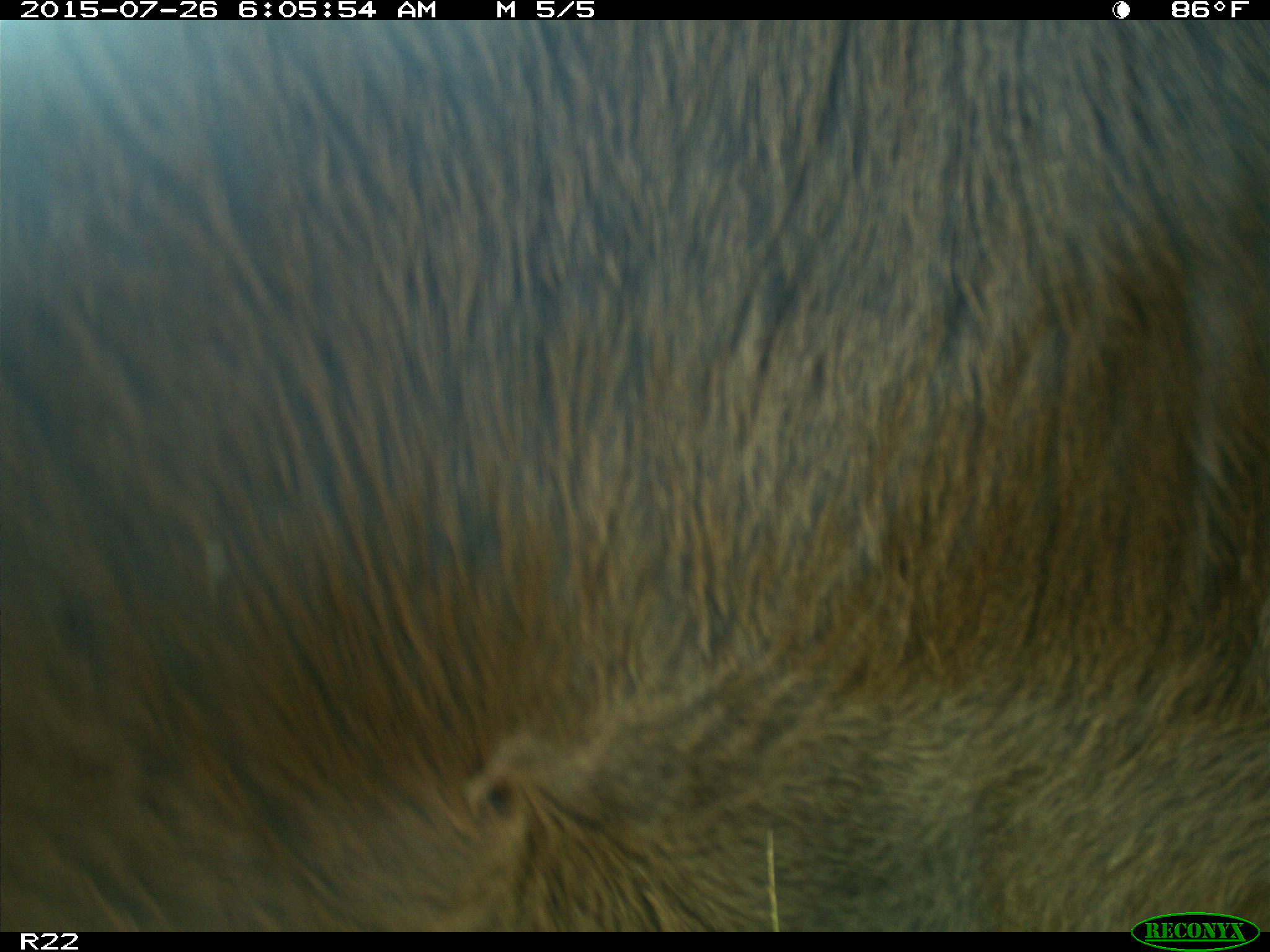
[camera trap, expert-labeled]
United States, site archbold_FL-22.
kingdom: Animalia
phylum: Chordata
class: Mammalia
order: Artiodactyla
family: Bovidae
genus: Bos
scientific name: Bos taurus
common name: domestic cow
Bos taurus (domestic cow).